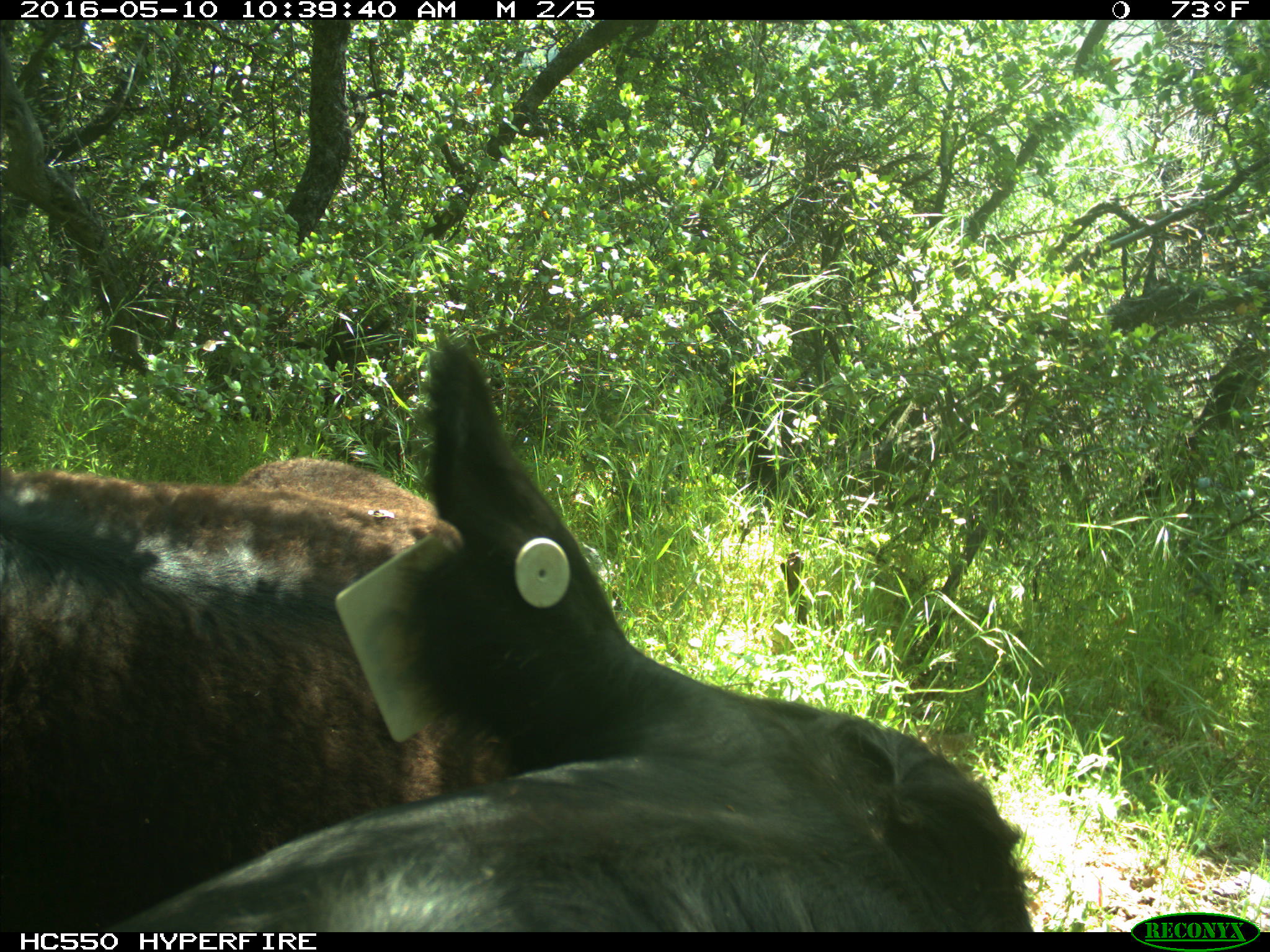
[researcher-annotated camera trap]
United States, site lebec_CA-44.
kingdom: Animalia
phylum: Chordata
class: Mammalia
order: Artiodactyla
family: Bovidae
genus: Bos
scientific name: Bos taurus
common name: domestic cow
Bos taurus (domestic cow).